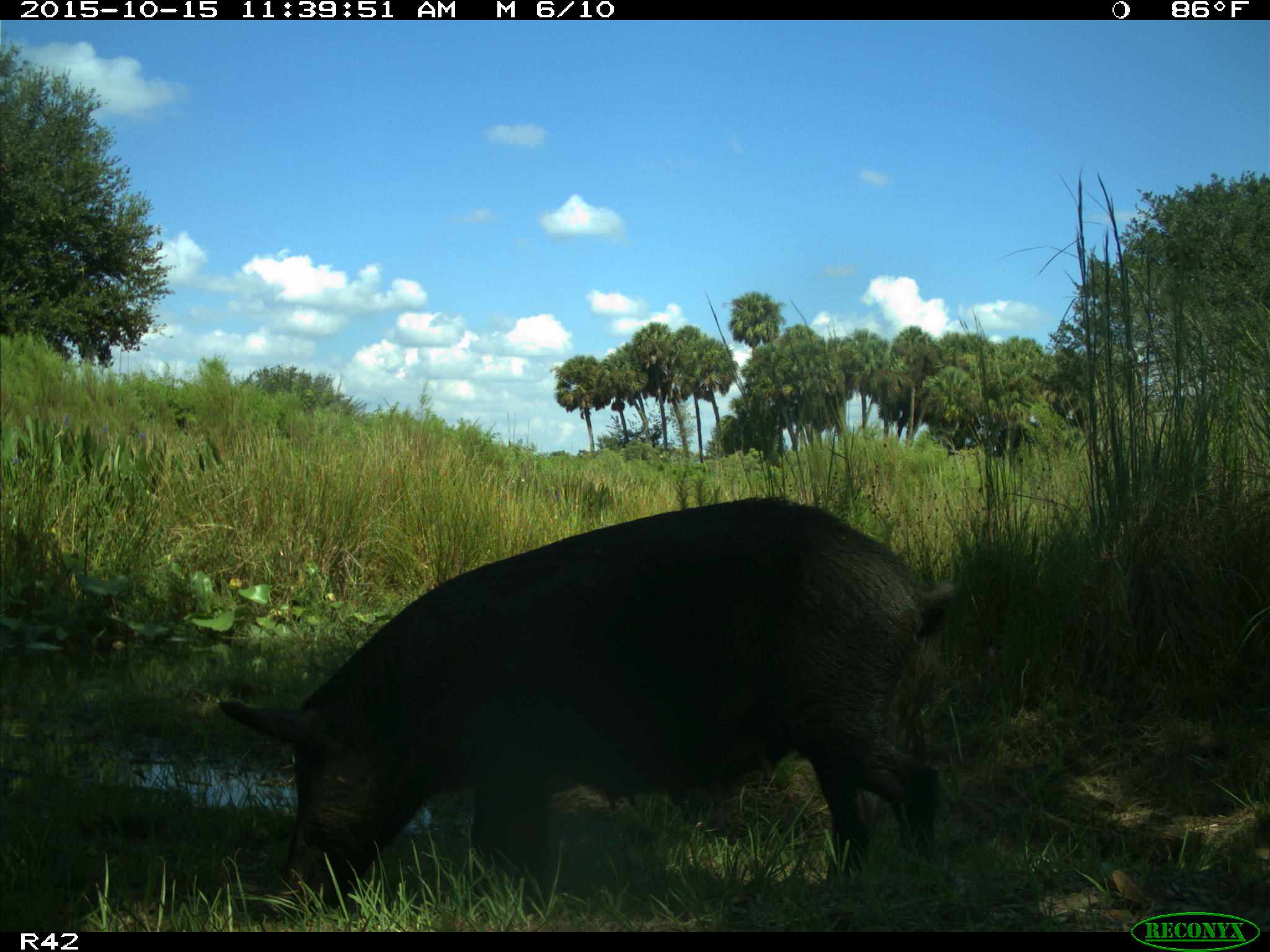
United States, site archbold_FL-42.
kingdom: Animalia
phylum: Chordata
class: Mammalia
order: Artiodactyla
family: Suidae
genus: Sus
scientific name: Sus scrofa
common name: wild boar